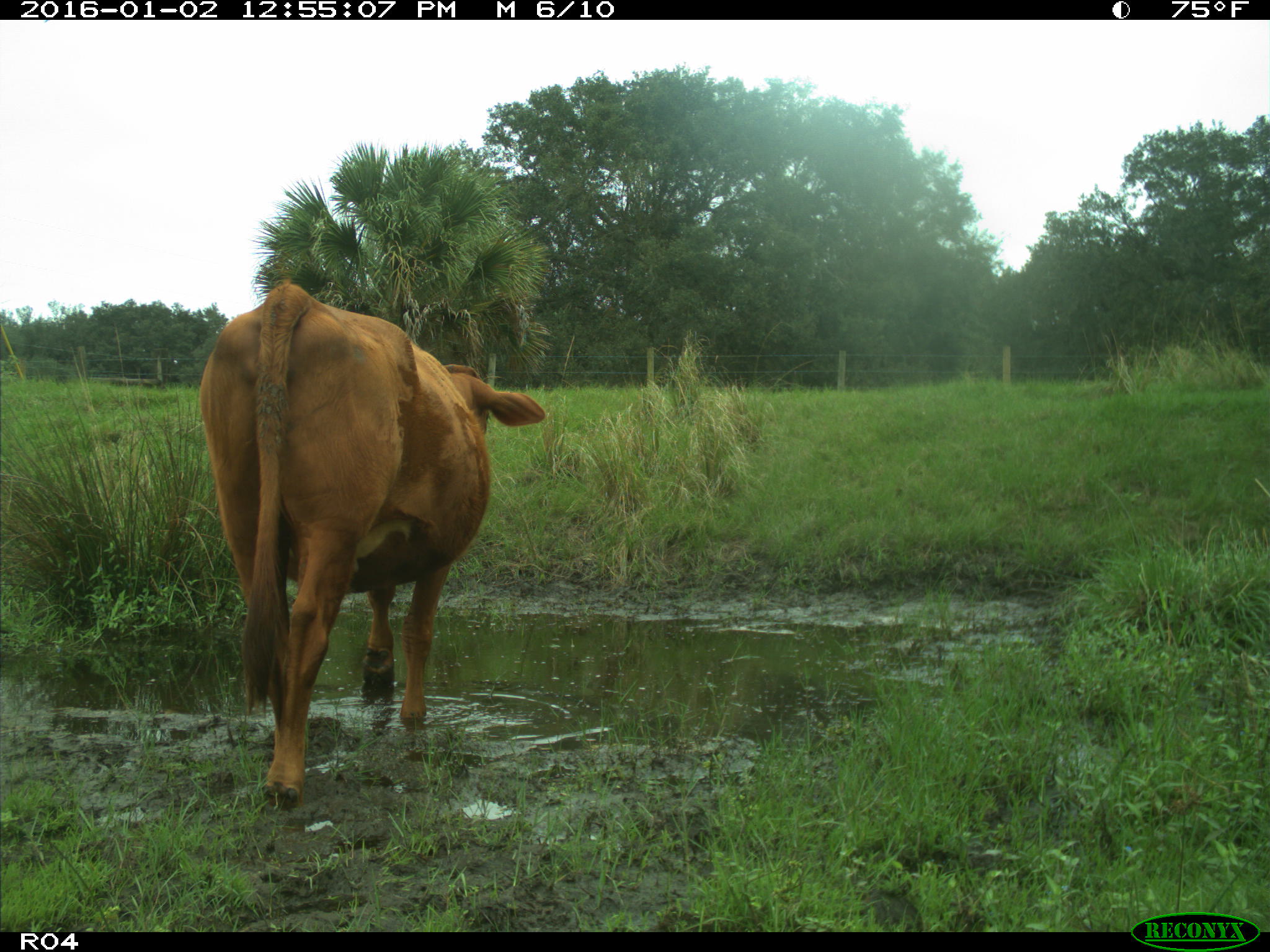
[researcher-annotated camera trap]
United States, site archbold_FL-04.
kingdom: Animalia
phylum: Chordata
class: Mammalia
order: Artiodactyla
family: Bovidae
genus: Bos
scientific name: Bos taurus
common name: domestic cow